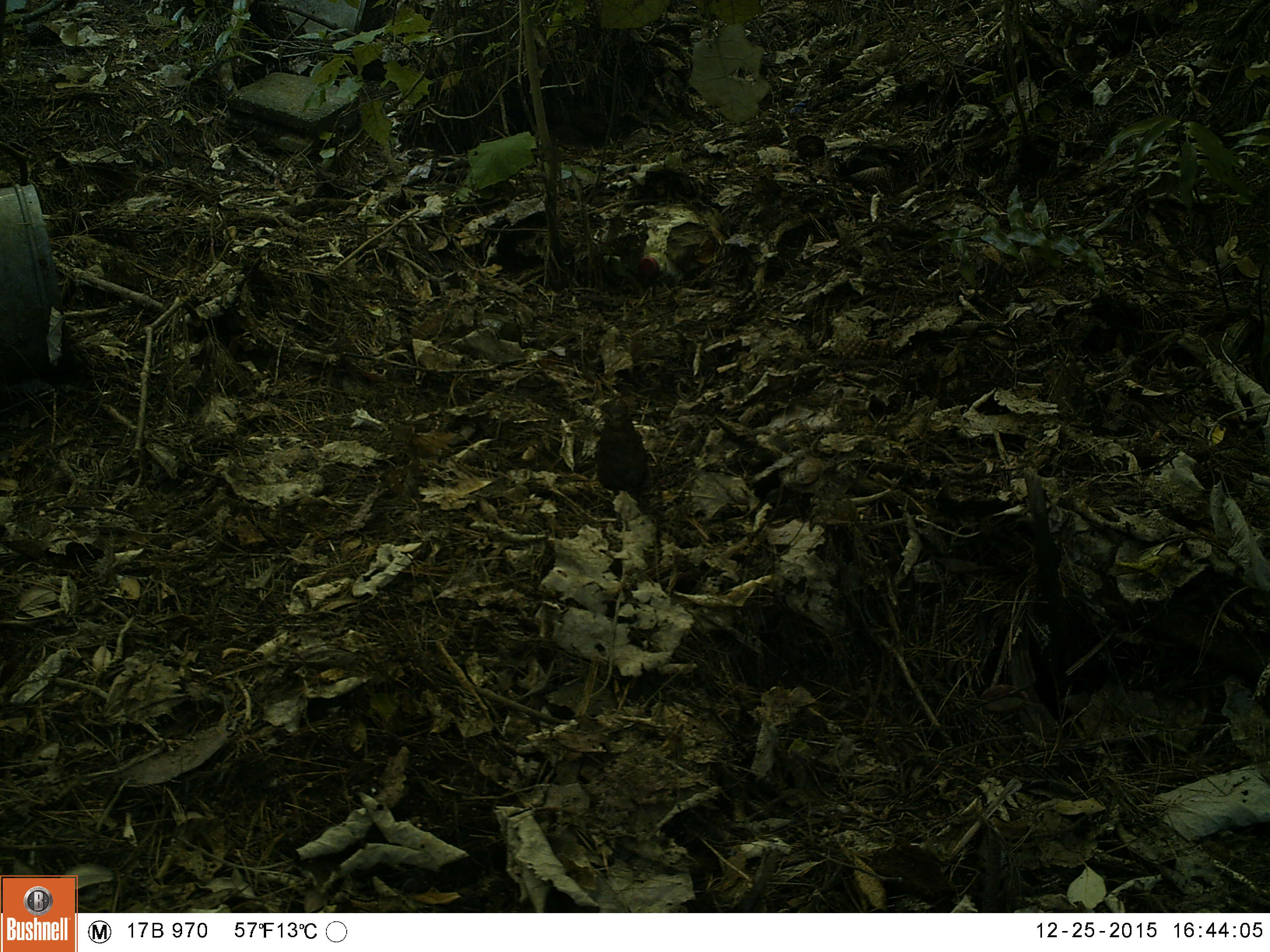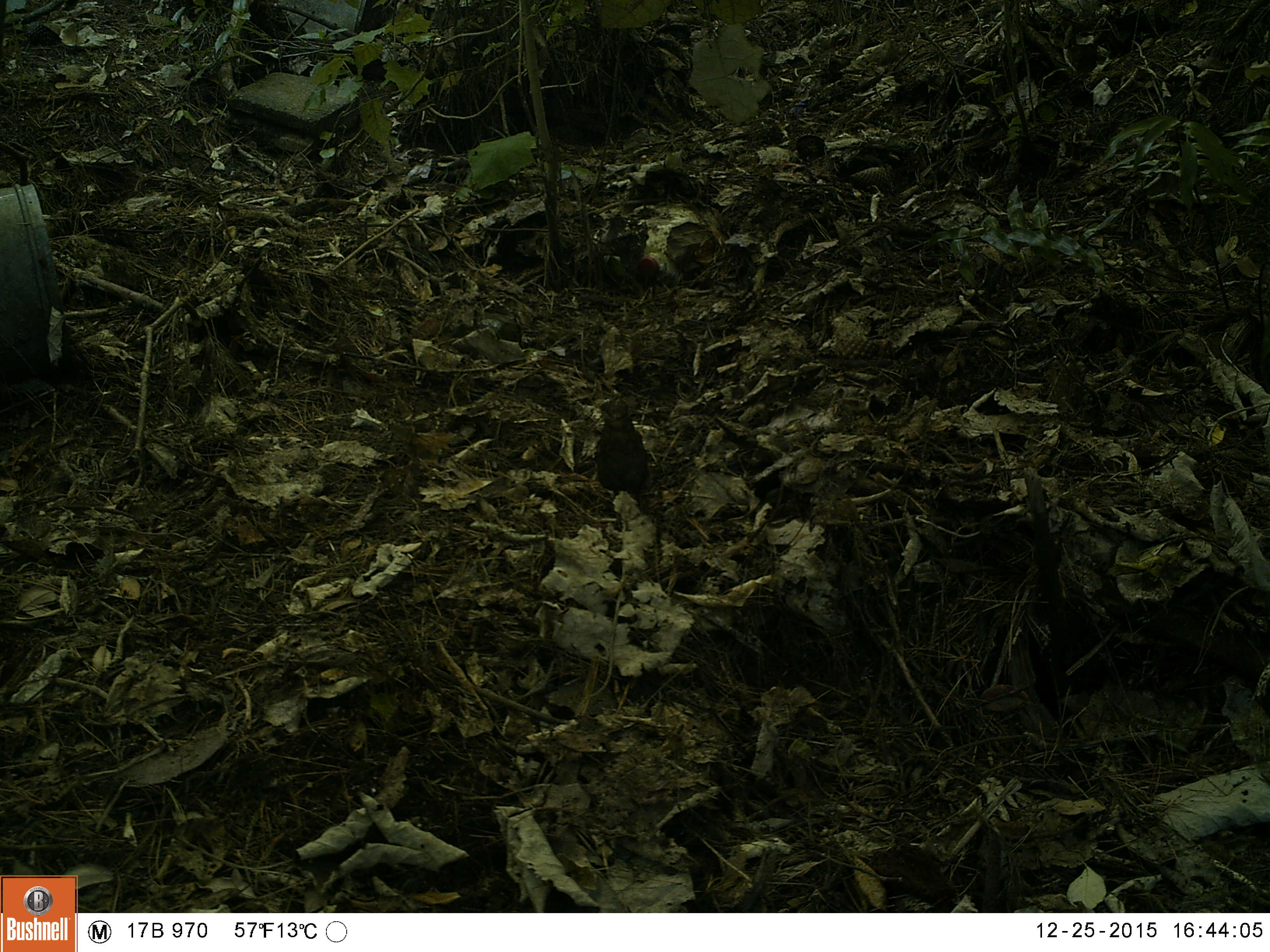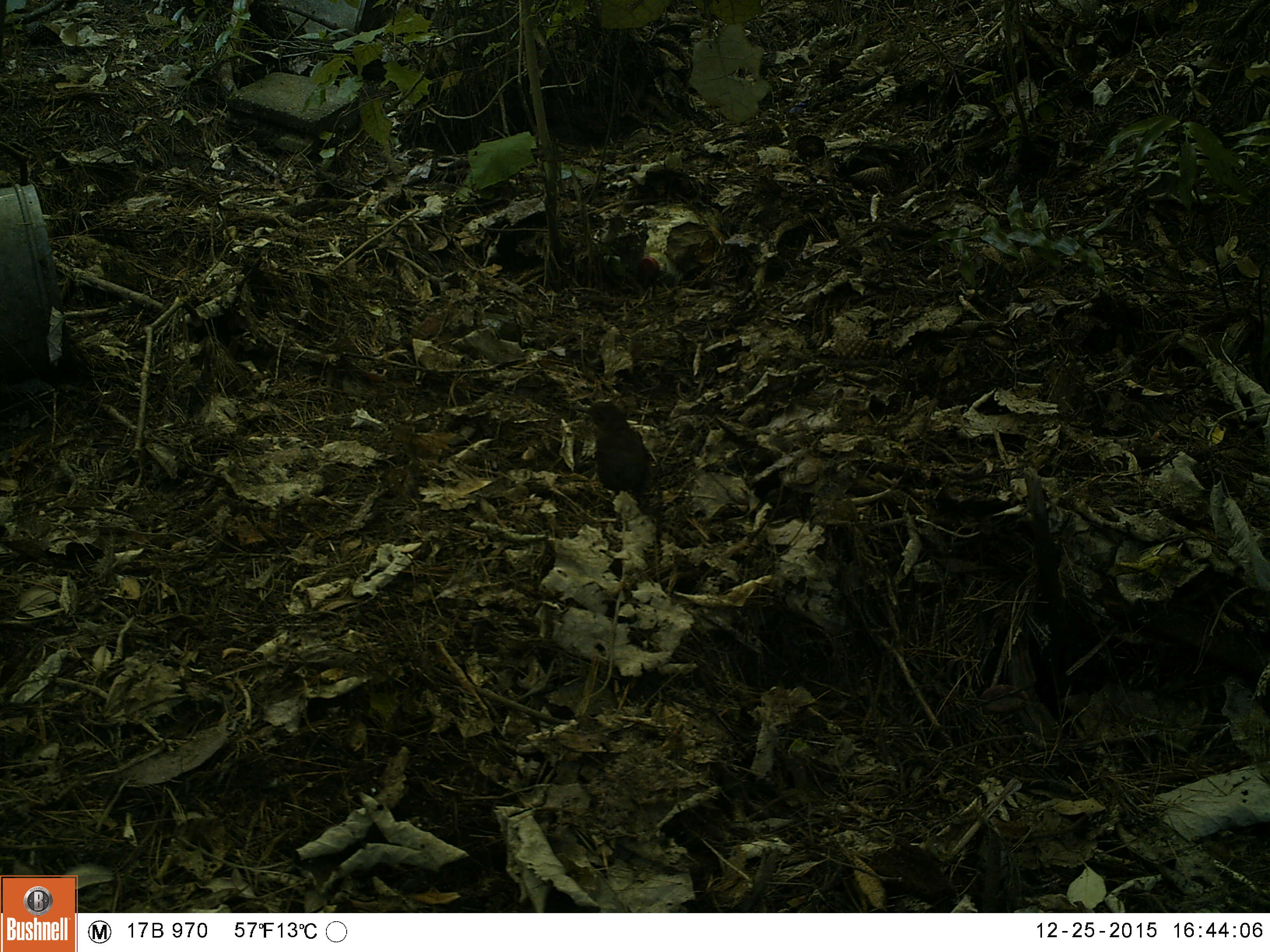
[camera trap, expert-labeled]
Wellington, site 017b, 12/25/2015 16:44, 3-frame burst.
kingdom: Animalia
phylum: Chordata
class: Aves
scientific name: Aves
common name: bird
Bird (Aves).